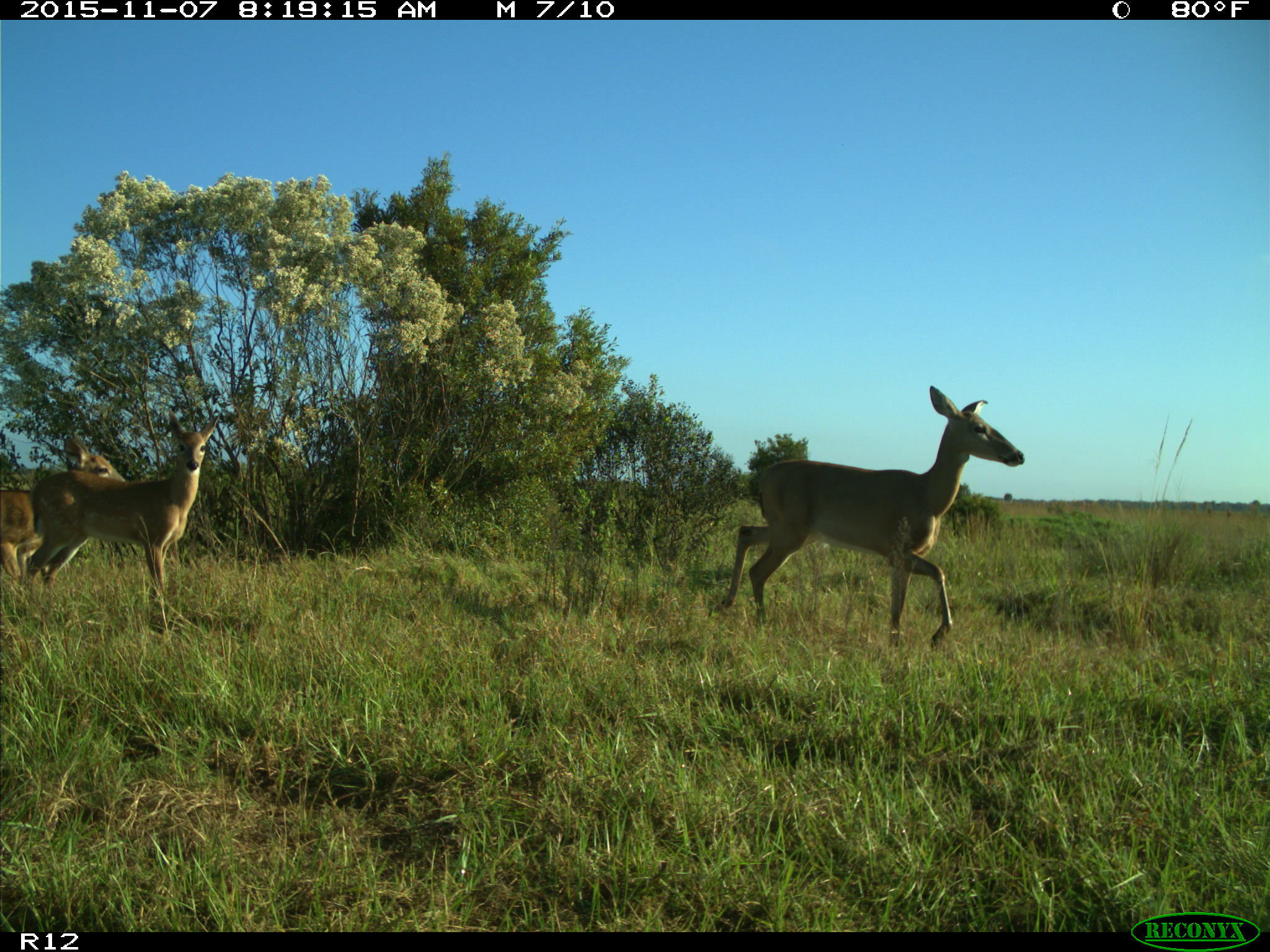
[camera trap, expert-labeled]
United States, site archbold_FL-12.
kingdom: Animalia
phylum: Chordata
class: Mammalia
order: Artiodactyla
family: Cervidae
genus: Odocoileus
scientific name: Odocoileus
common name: deer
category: unidentified deer